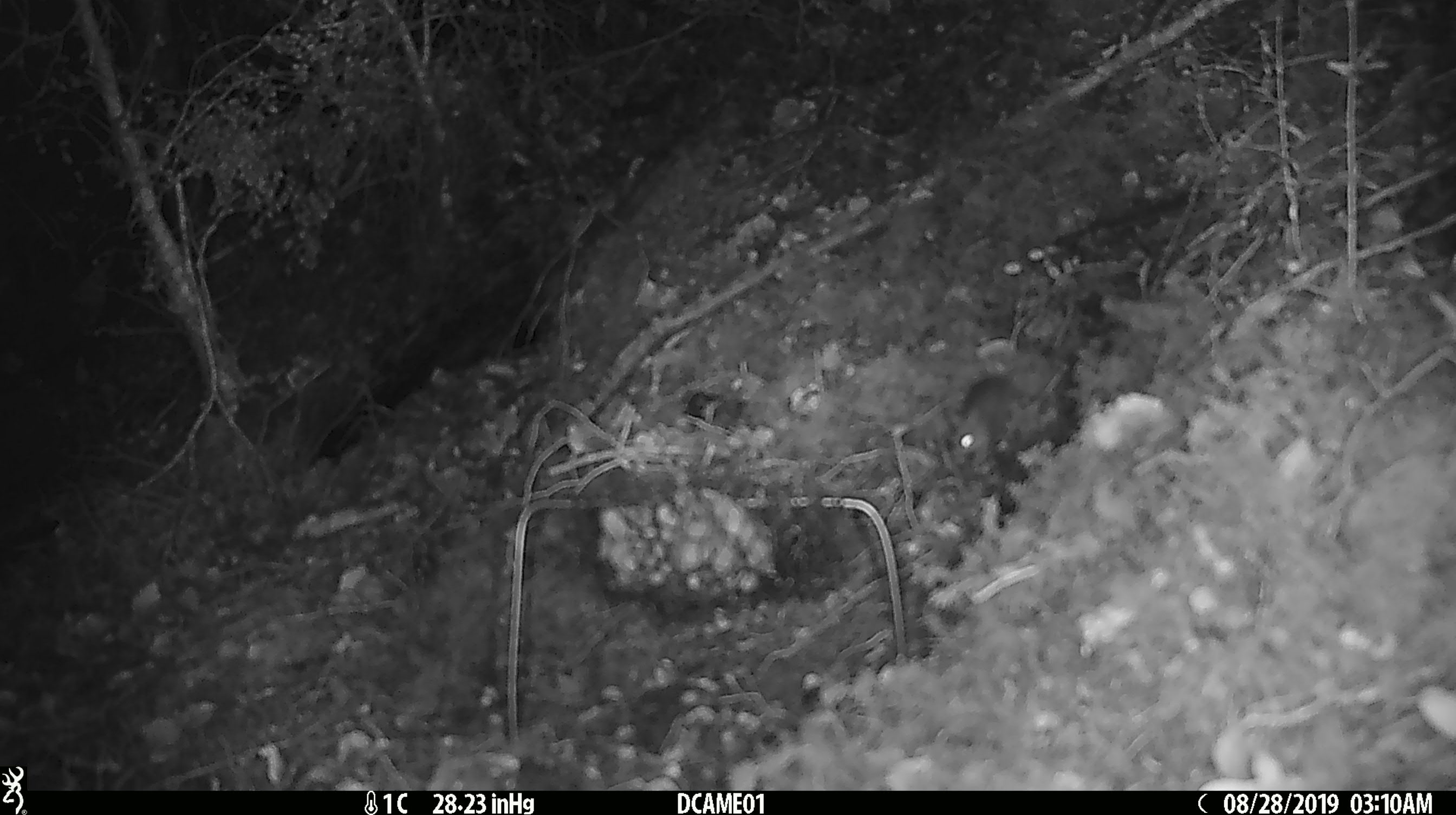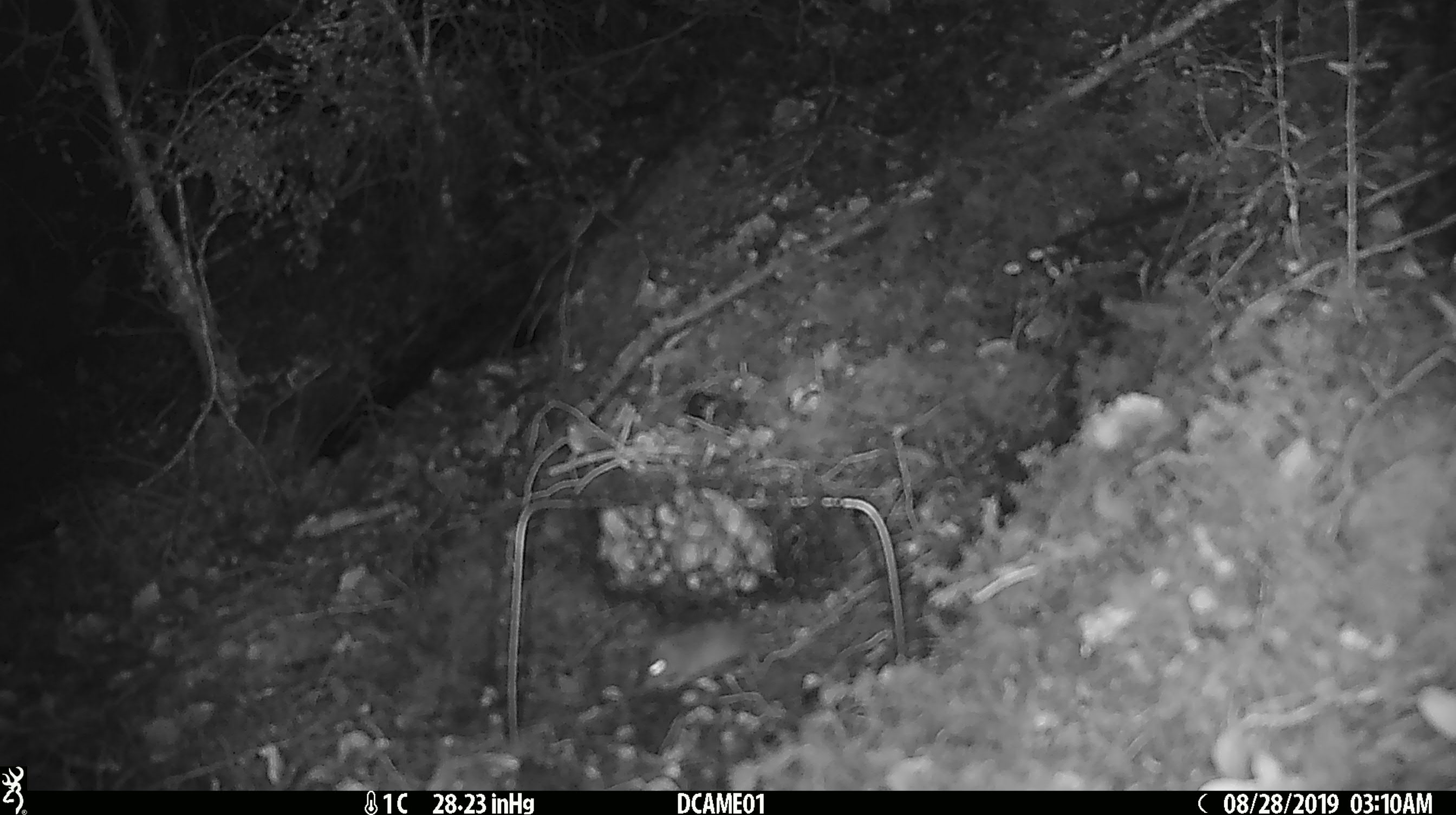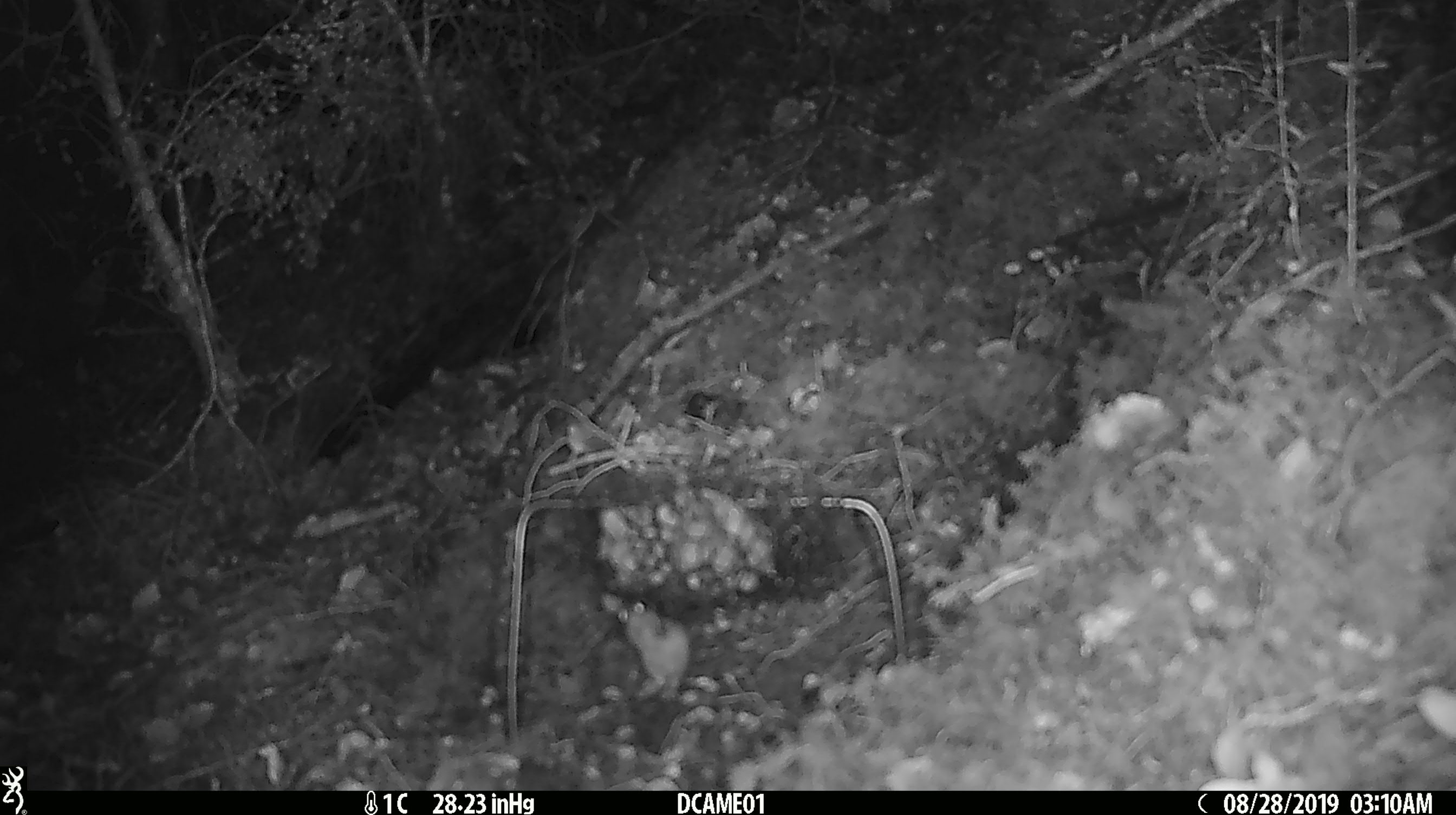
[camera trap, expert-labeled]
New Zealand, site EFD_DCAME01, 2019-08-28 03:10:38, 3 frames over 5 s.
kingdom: Animalia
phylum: Chordata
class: Mammalia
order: Rodentia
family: Muridae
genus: Mus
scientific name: Mus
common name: mouse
Mouse (Mus).